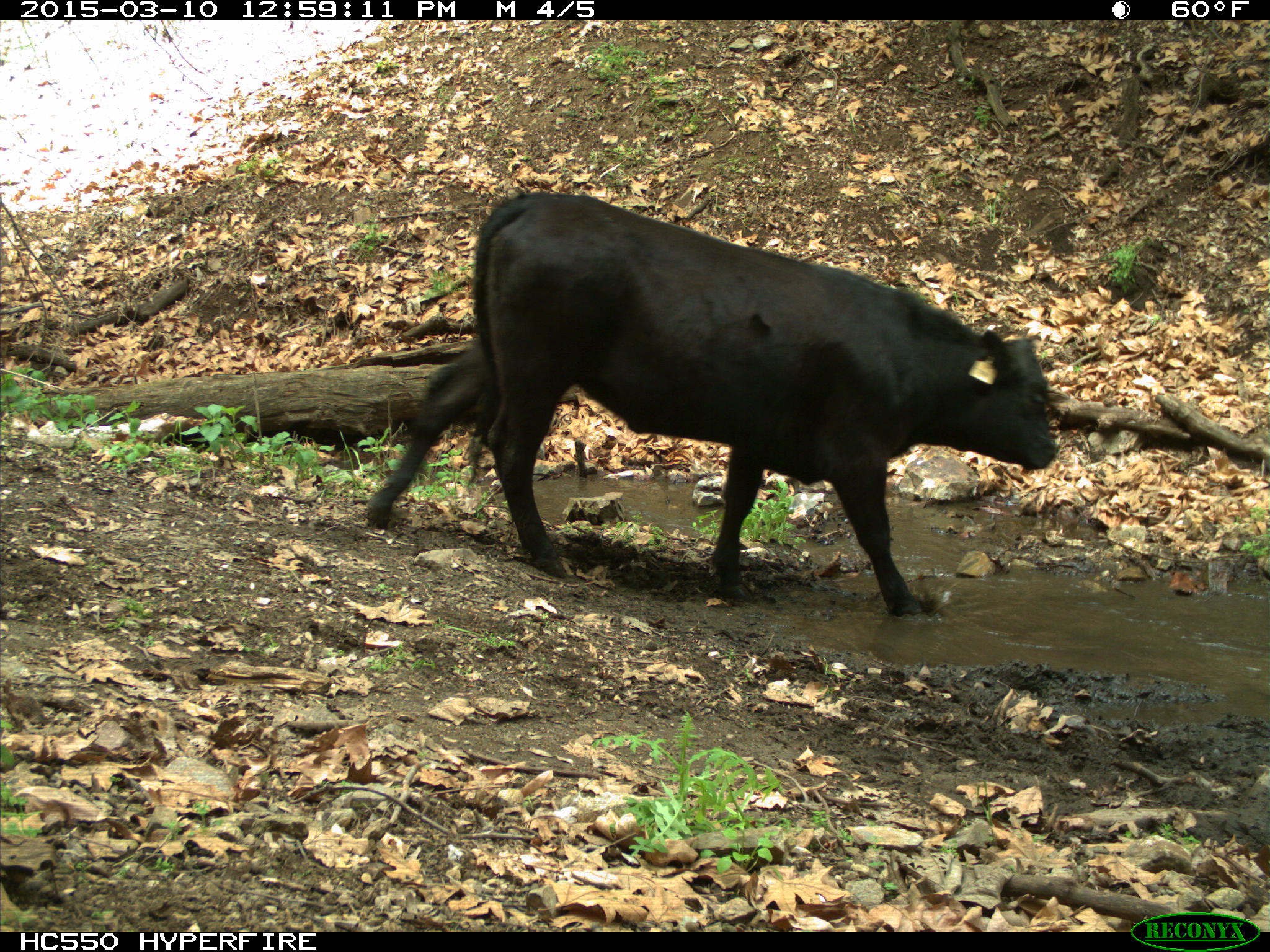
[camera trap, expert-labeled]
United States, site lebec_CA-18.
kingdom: Animalia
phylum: Chordata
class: Mammalia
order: Artiodactyla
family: Bovidae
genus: Bos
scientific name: Bos taurus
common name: domestic cow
Bos taurus (domestic cow).